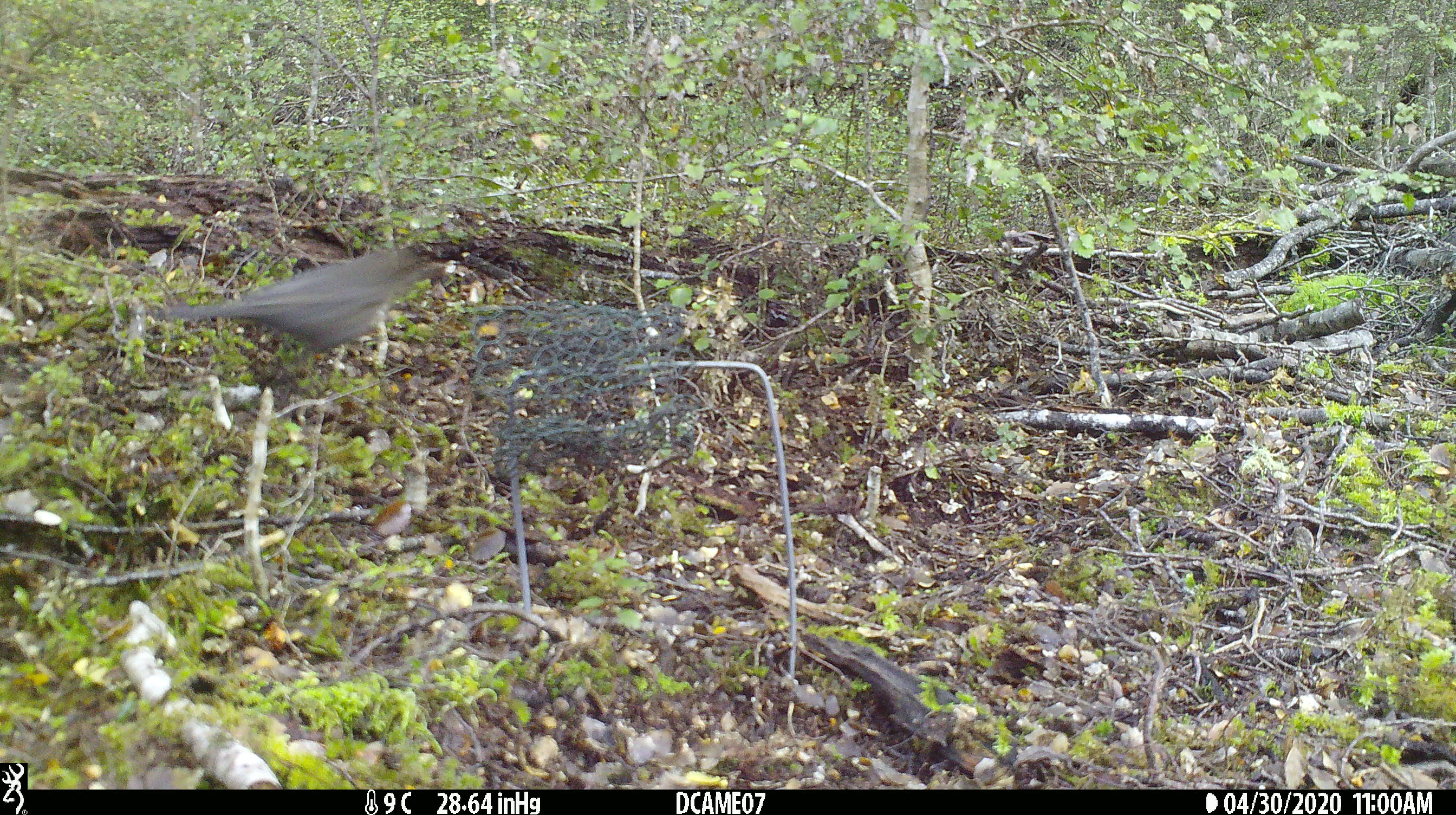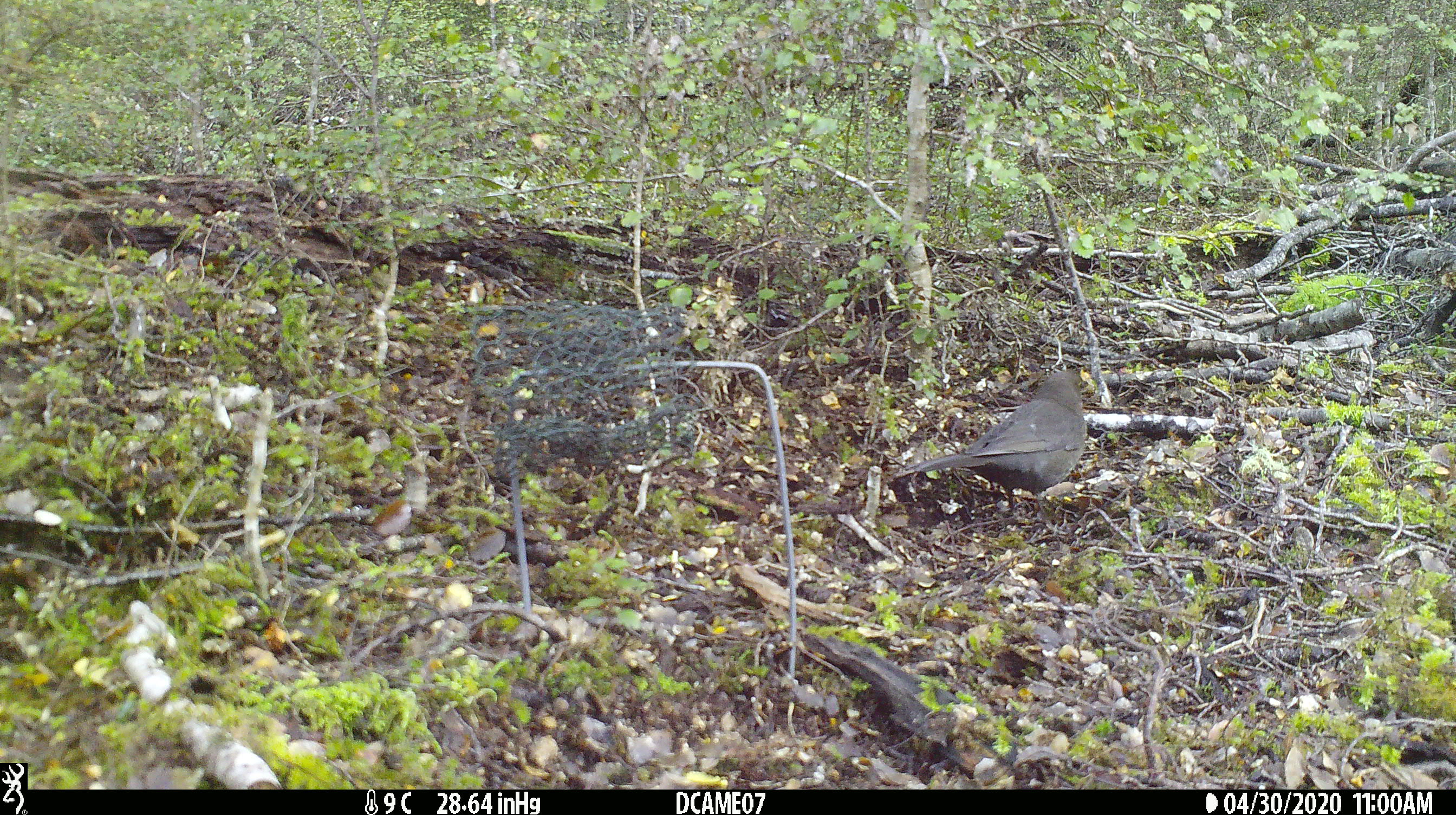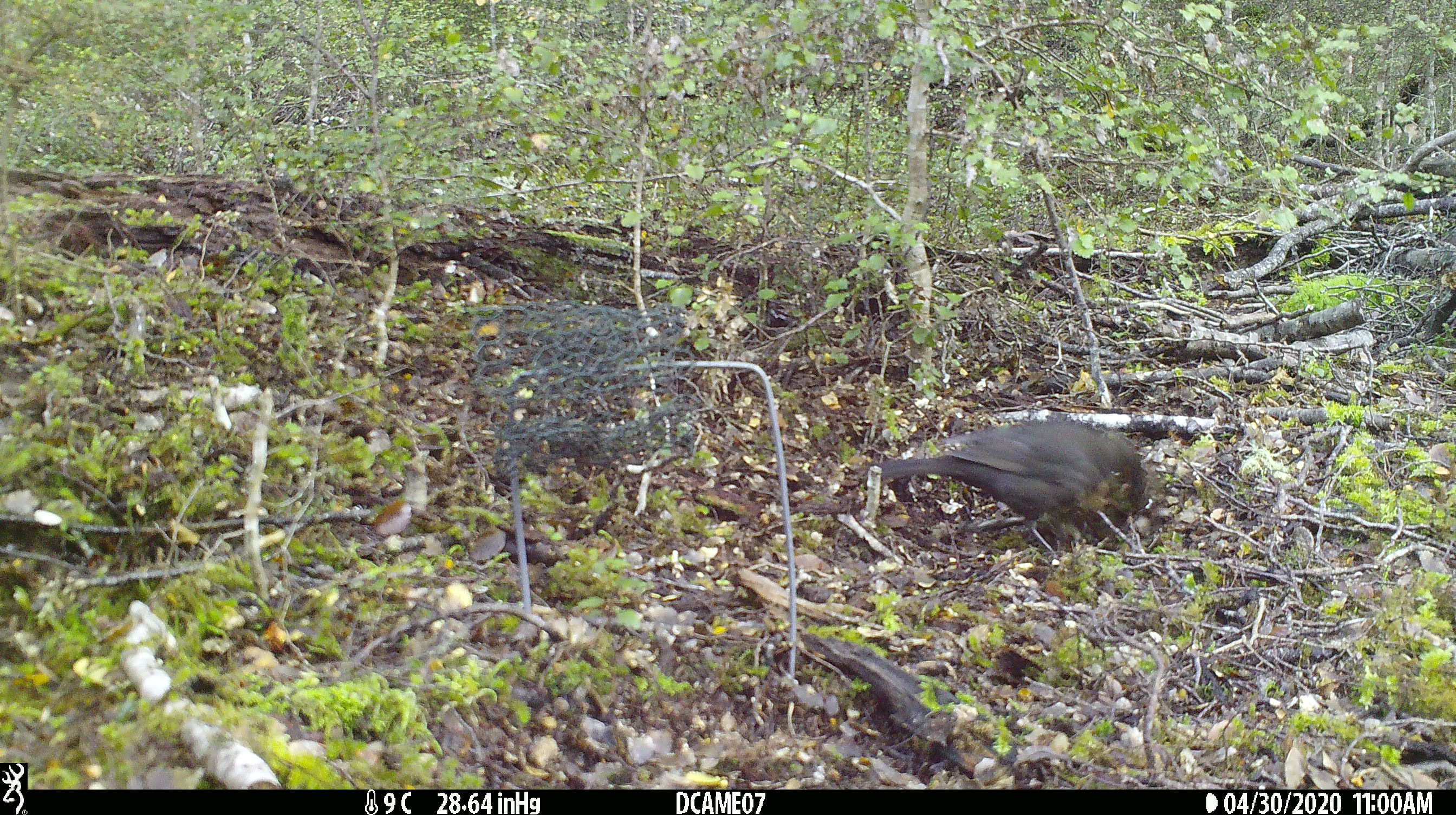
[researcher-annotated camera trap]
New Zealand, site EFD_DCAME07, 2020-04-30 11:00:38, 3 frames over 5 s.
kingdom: Animalia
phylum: Chordata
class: Aves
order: Passeriformes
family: Turdidae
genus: Turdus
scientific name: Turdus merula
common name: eurasian blackbird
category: blackbird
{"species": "blackbird (eurasian blackbird) (Turdus merula)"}